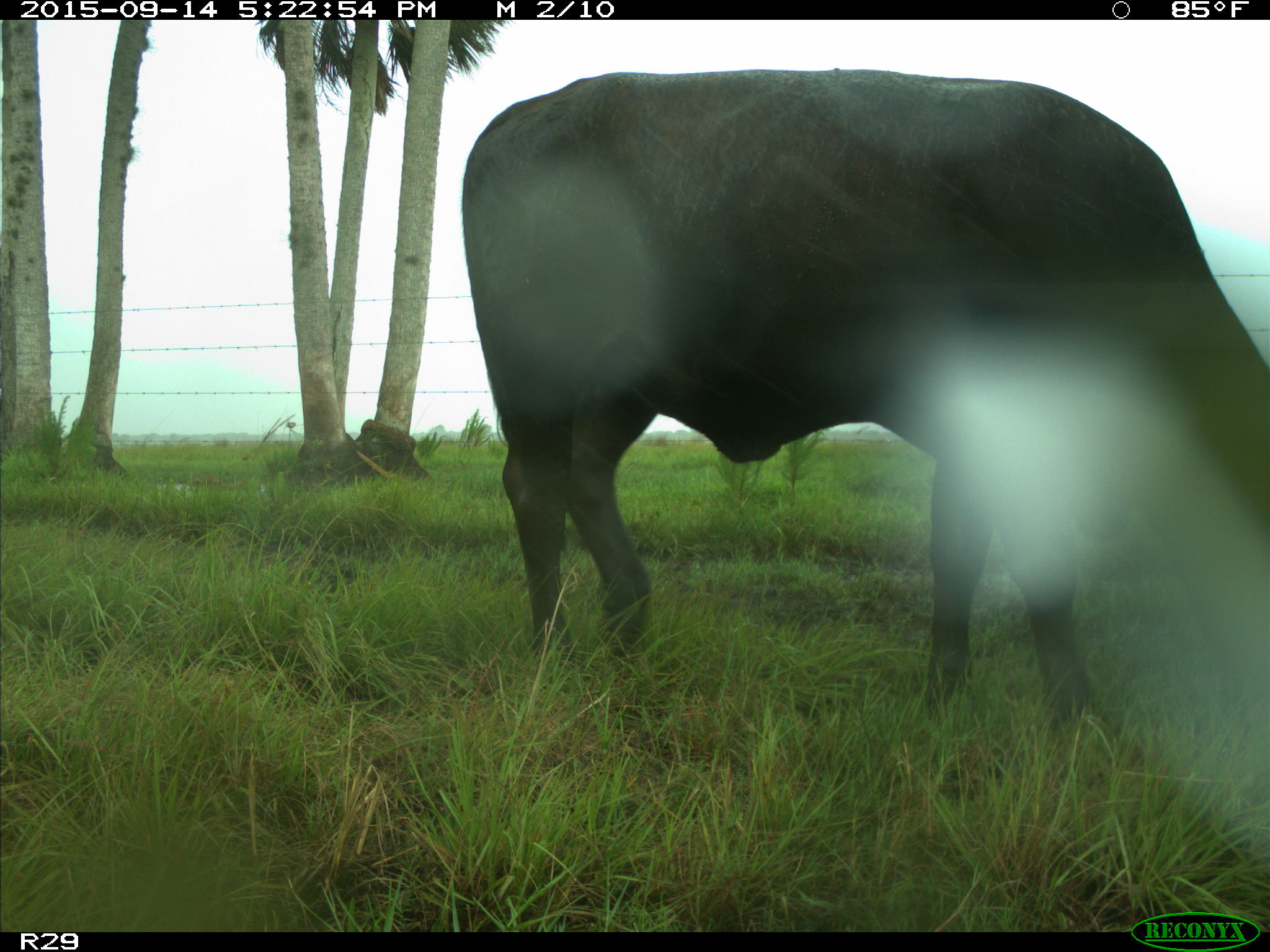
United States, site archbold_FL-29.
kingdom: Animalia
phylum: Chordata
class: Mammalia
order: Artiodactyla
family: Bovidae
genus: Bos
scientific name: Bos taurus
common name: domestic cow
Bos taurus (domestic cow).